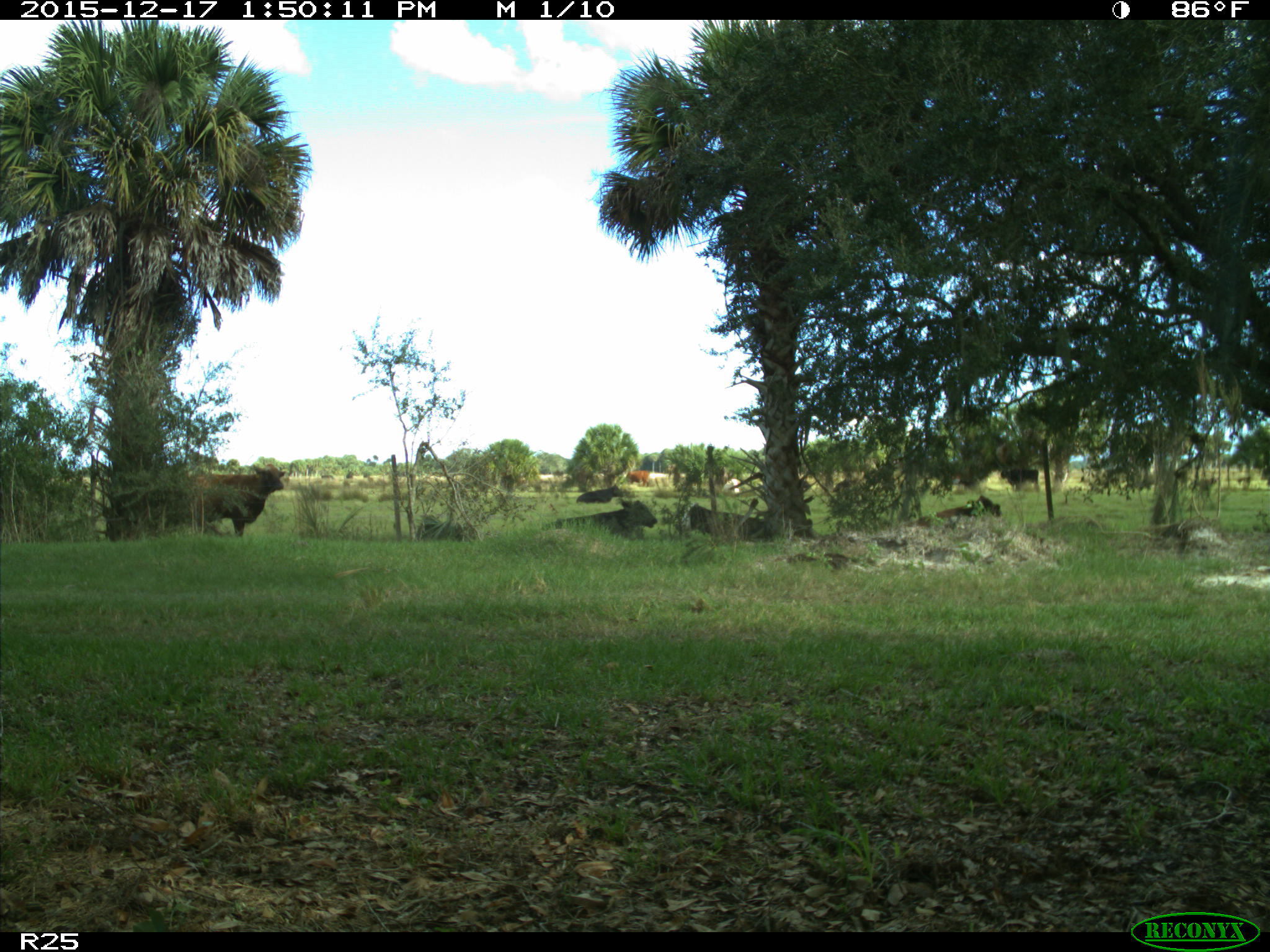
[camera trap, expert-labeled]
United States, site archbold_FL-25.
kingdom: Animalia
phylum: Chordata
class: Mammalia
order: Artiodactyla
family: Bovidae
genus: Bos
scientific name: Bos taurus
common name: domestic cow